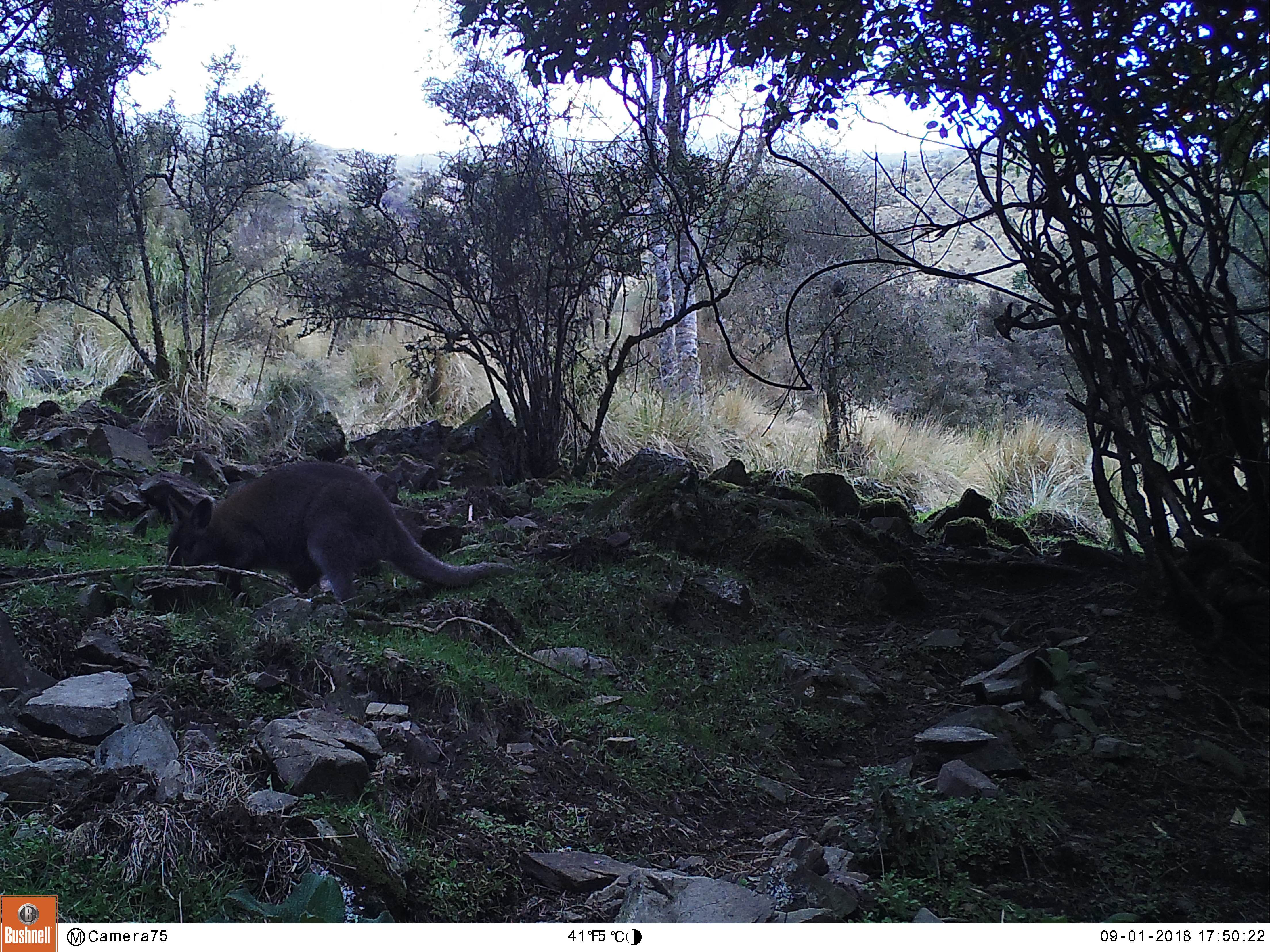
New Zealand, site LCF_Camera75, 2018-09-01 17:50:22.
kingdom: Animalia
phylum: Chordata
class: Mammalia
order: Diprotodontia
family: Macropodidae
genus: Notamacropus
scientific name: Notamacropus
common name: wallaby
Wallaby (Notamacropus).